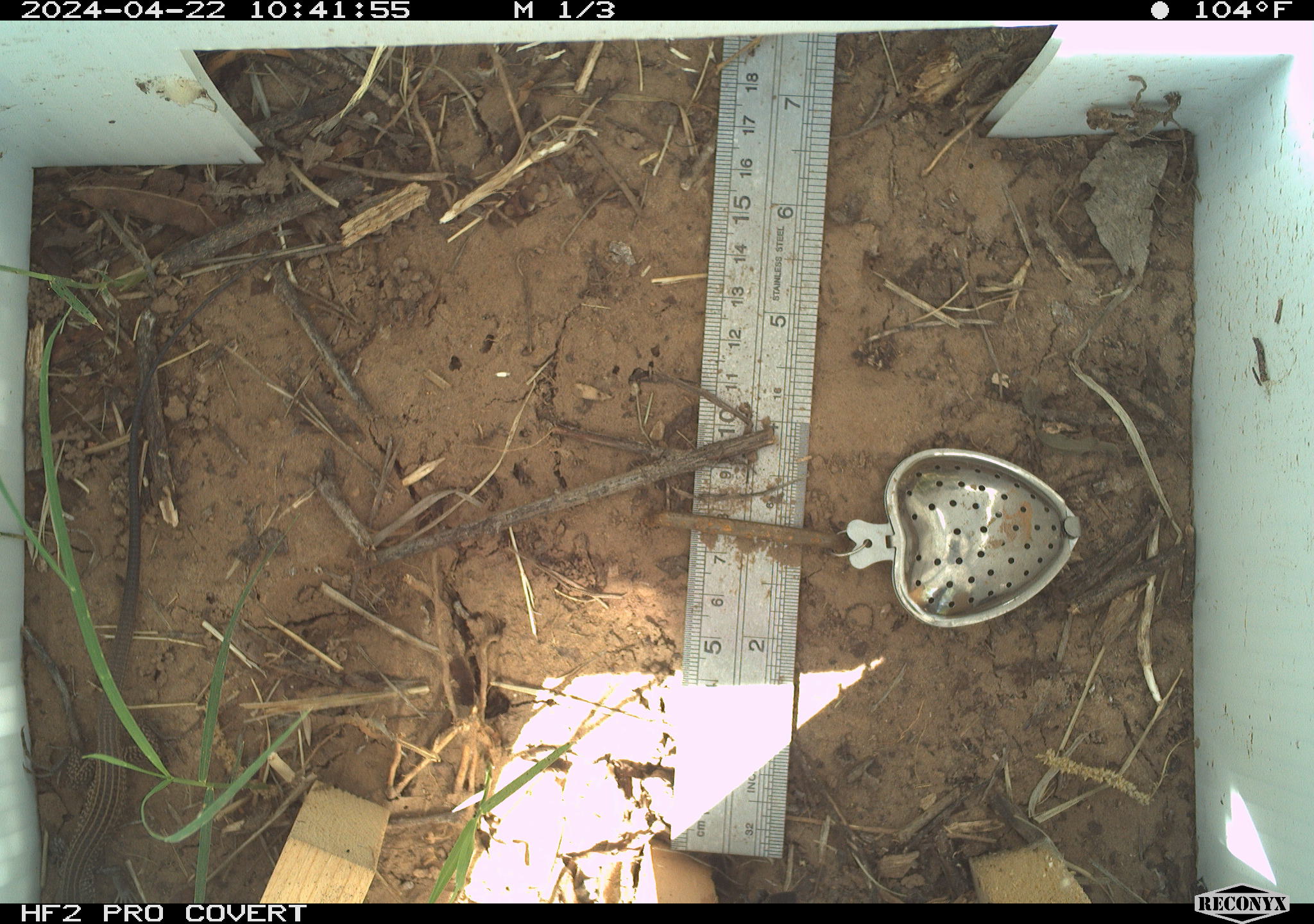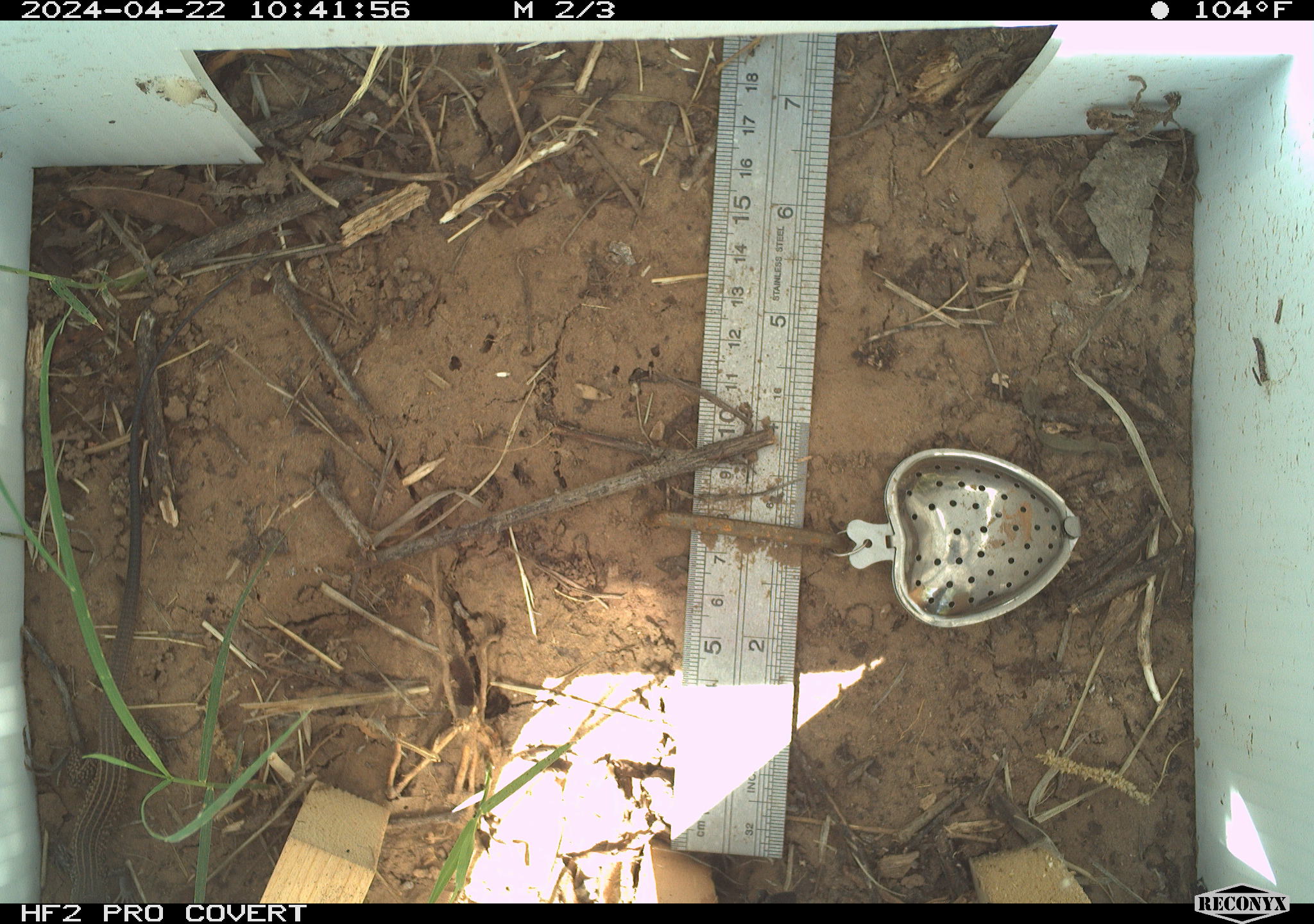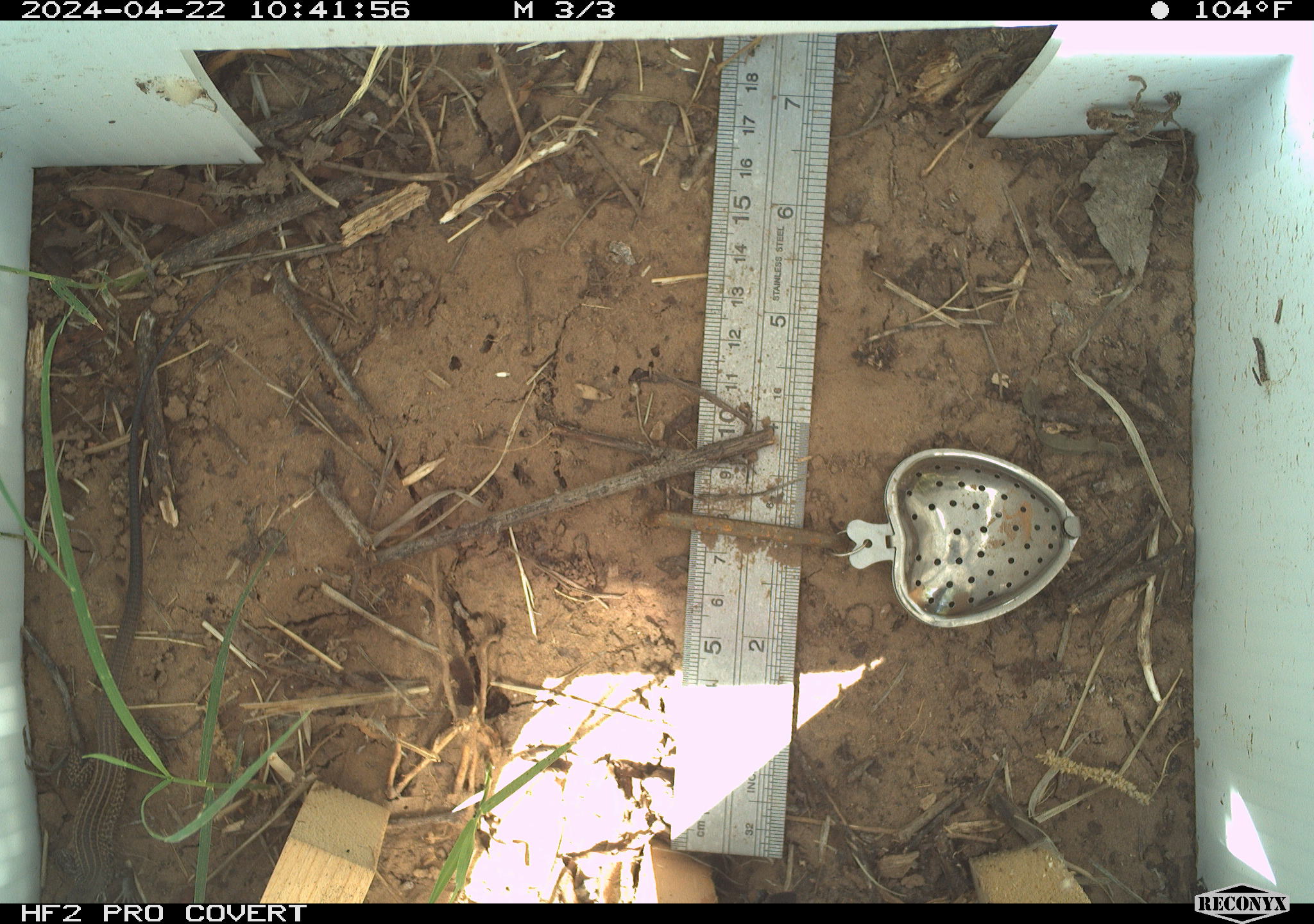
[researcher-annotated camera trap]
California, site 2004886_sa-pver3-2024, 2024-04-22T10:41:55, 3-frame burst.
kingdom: Animalia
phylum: Chordata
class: Reptilia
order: Squamata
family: Teiidae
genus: Aspidoscelis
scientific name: Aspidoscelis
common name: whiptail lizards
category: aspidoscelis species